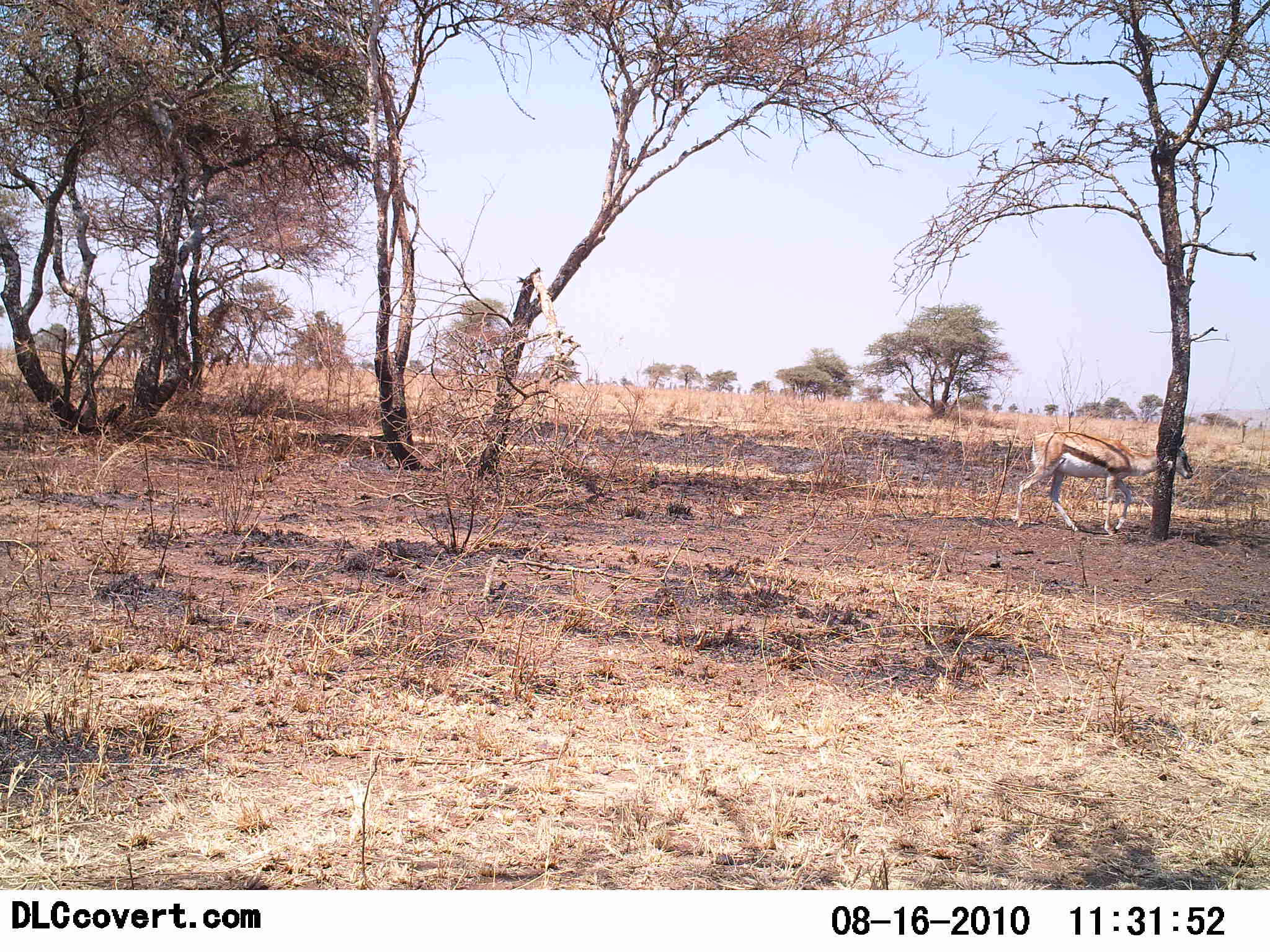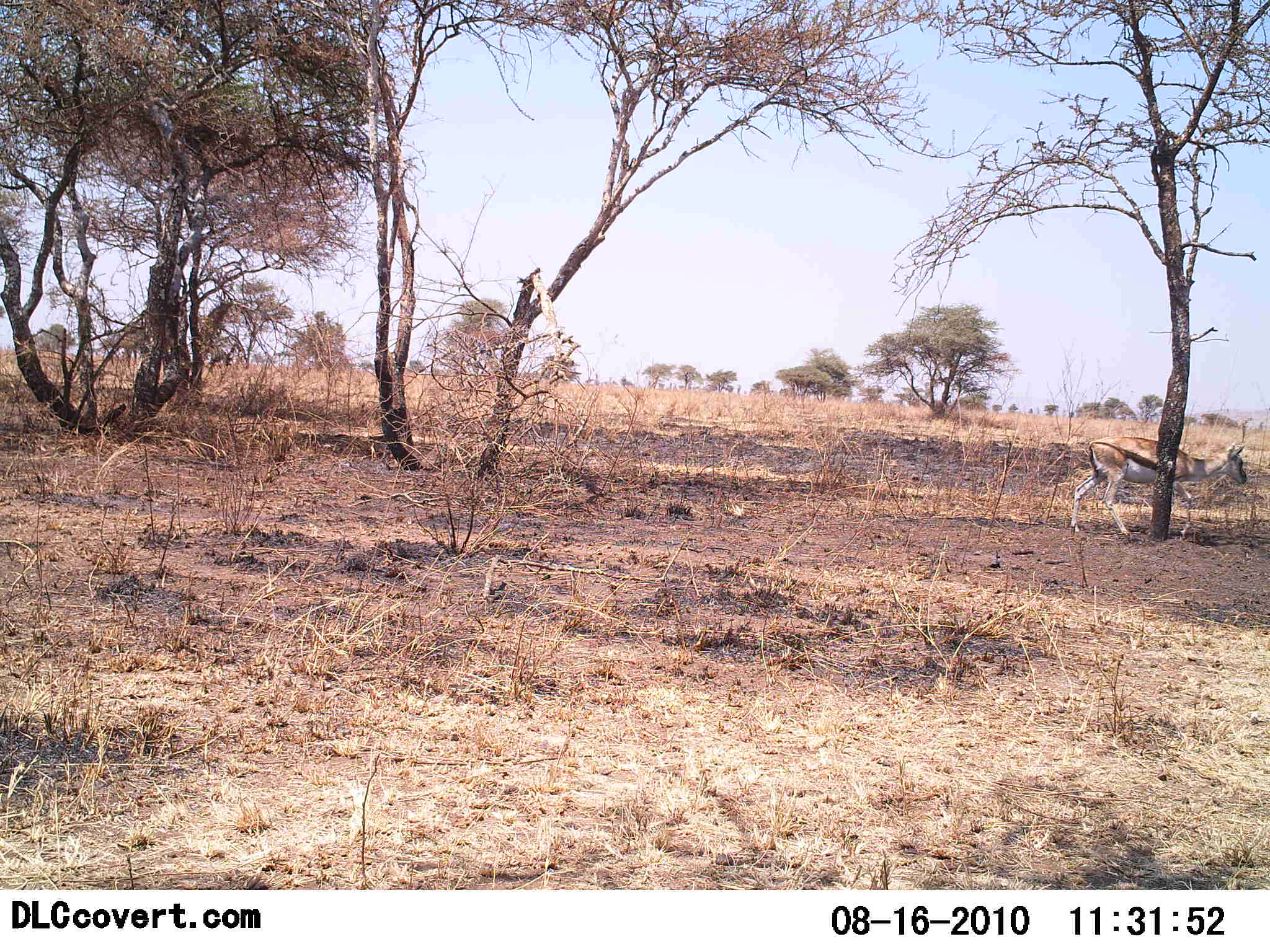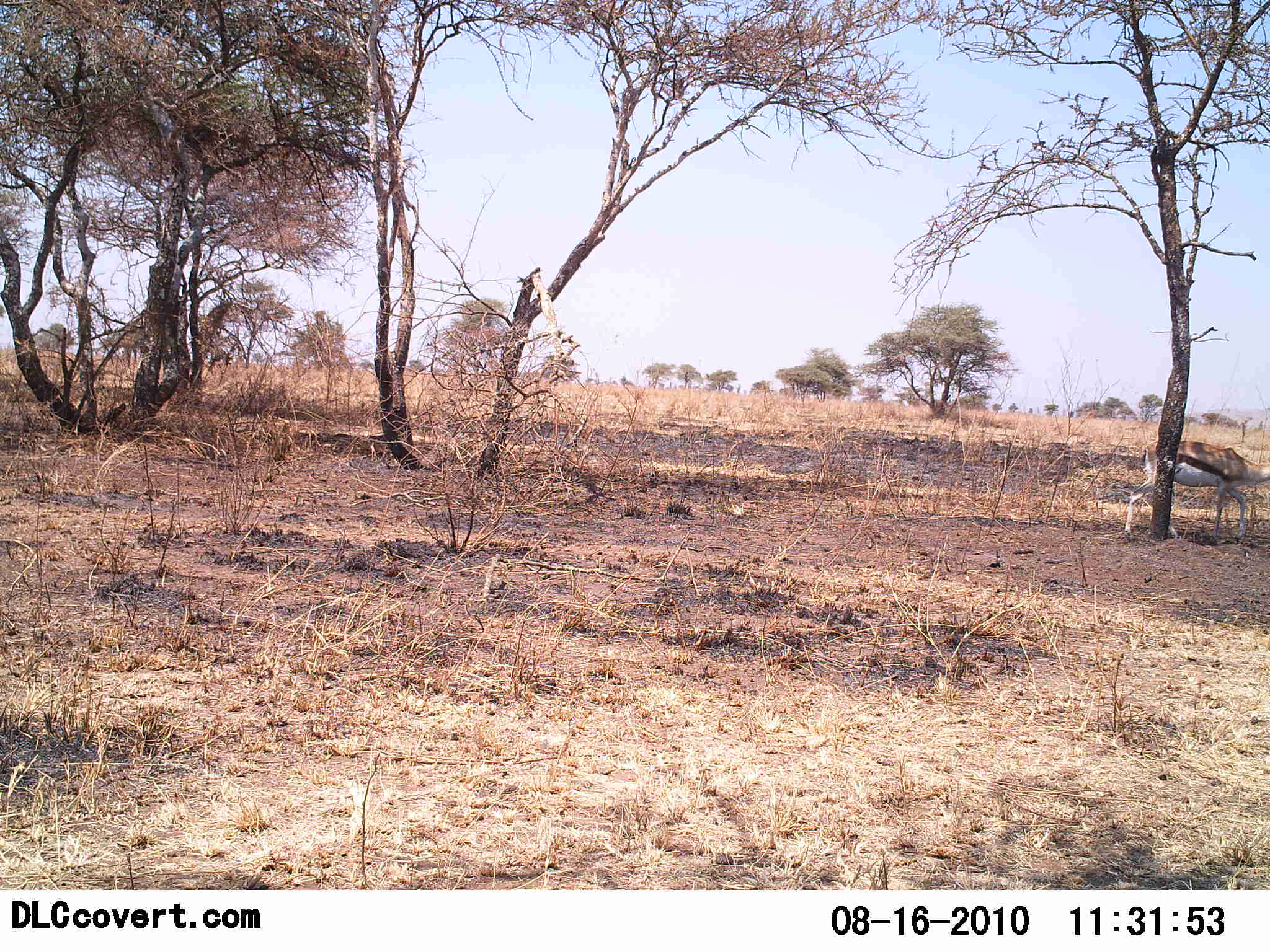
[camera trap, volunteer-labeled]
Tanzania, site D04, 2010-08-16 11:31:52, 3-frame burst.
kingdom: Animalia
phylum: Chordata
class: Mammalia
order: Artiodactyla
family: Bovidae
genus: Eudorcas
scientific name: Eudorcas thomsonii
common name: thomson's gazelle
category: gazellethomsons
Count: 1.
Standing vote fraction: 0%.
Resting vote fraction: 0%.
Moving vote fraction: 93%.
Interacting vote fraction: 0%.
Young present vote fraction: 0%.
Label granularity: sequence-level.